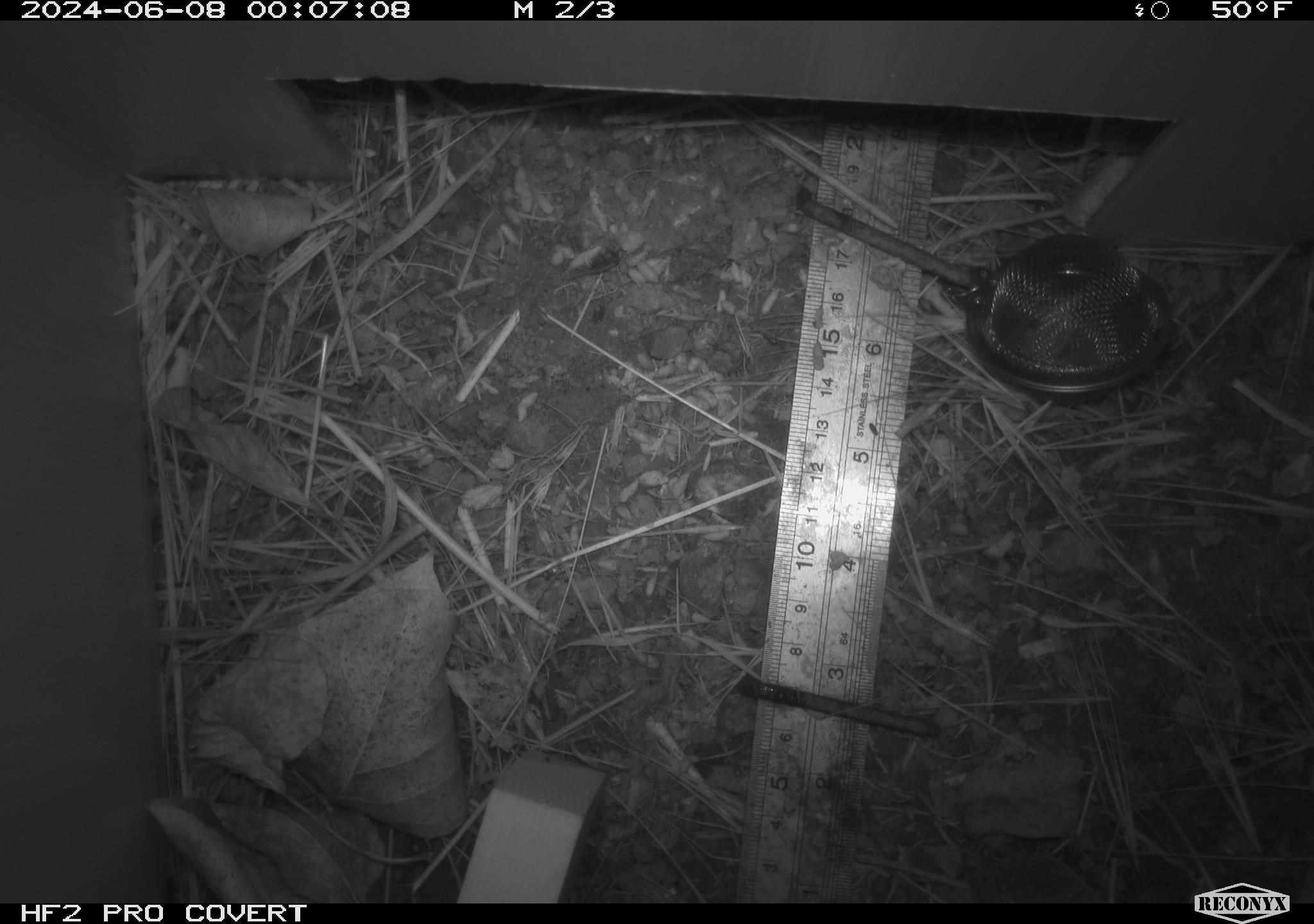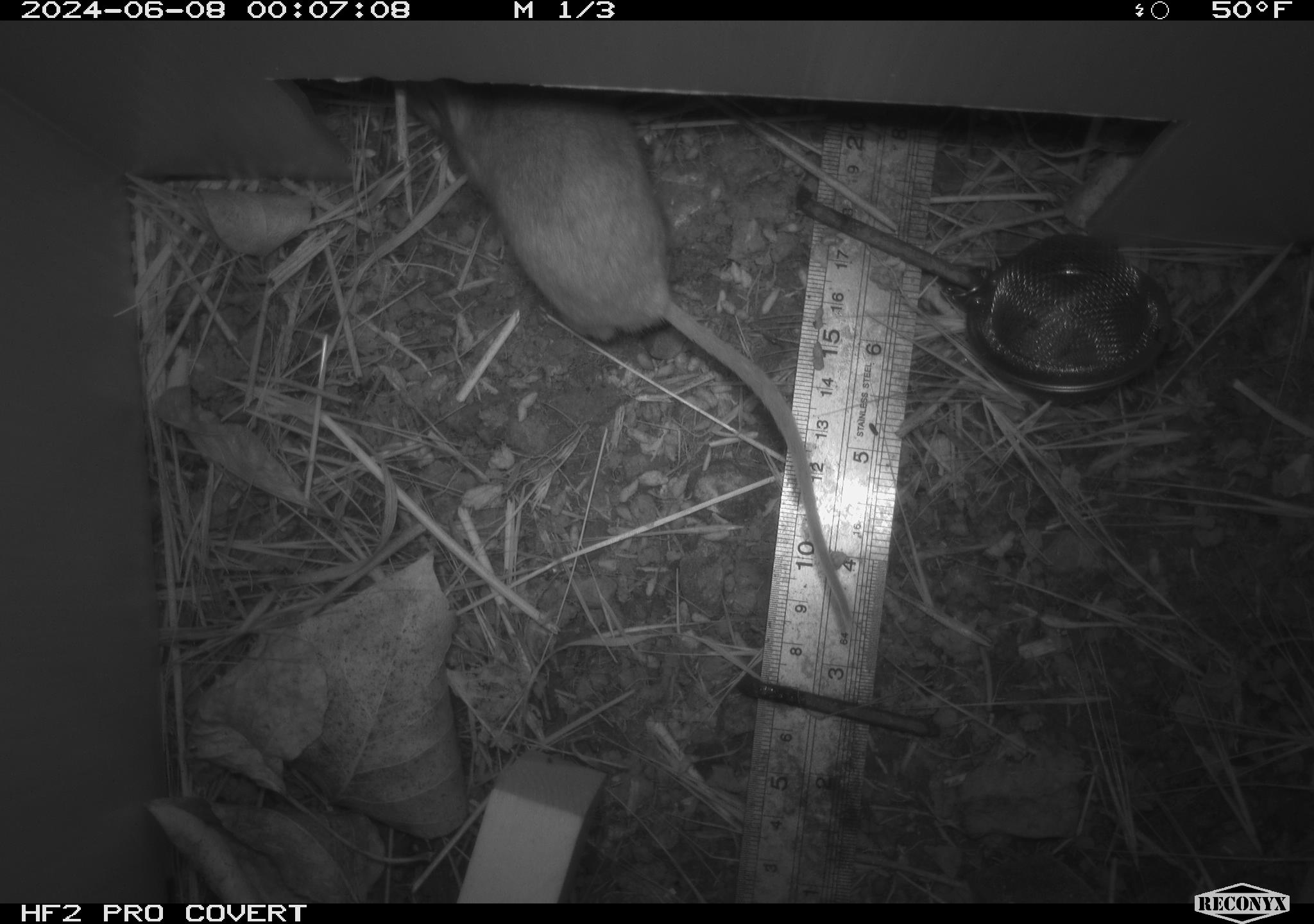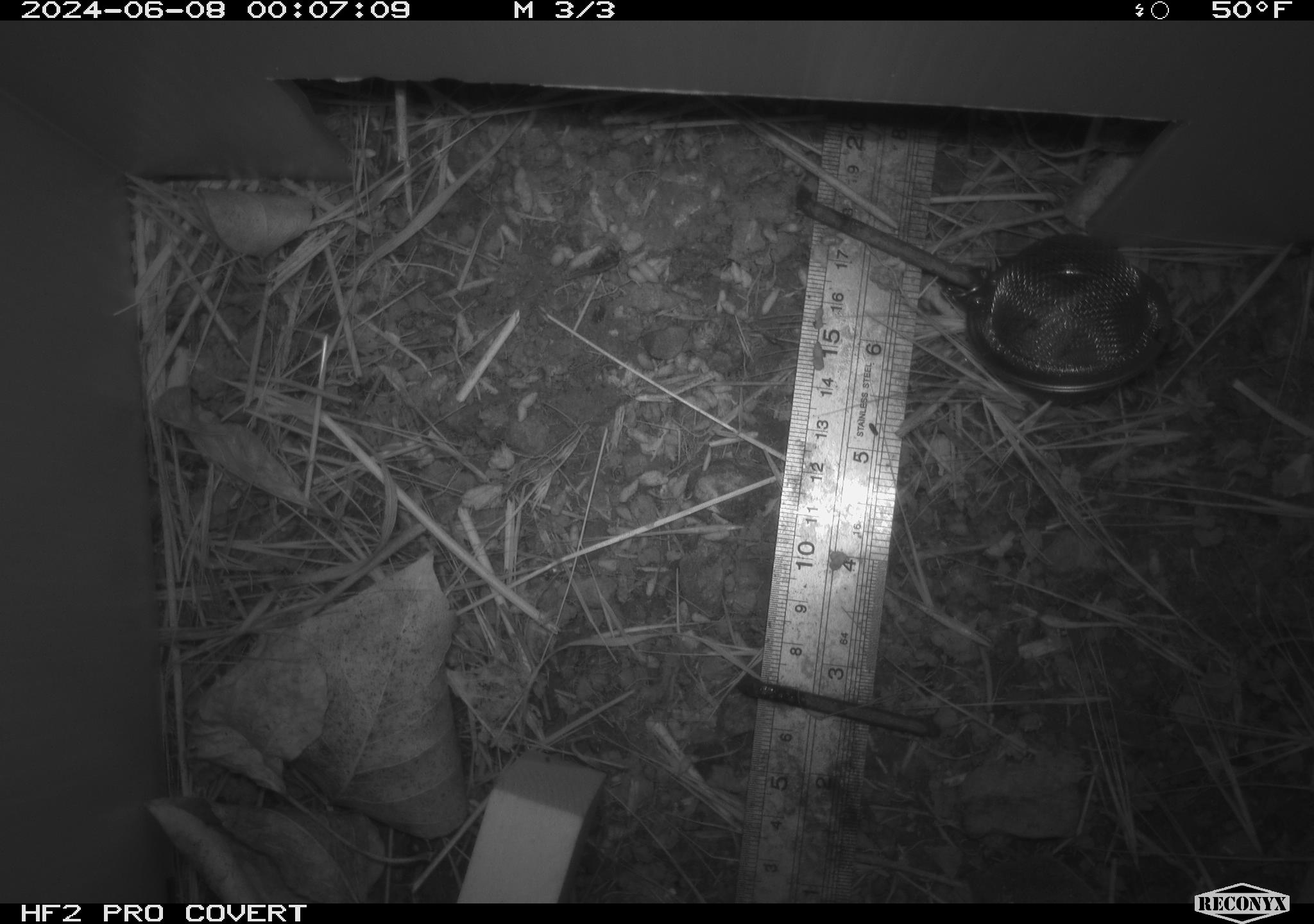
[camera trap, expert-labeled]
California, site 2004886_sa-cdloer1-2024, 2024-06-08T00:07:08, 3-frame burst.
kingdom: Animalia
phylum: Chordata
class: Mammalia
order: Rodentia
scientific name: Rodentia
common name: woodrat or rat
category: woodrat or rat species